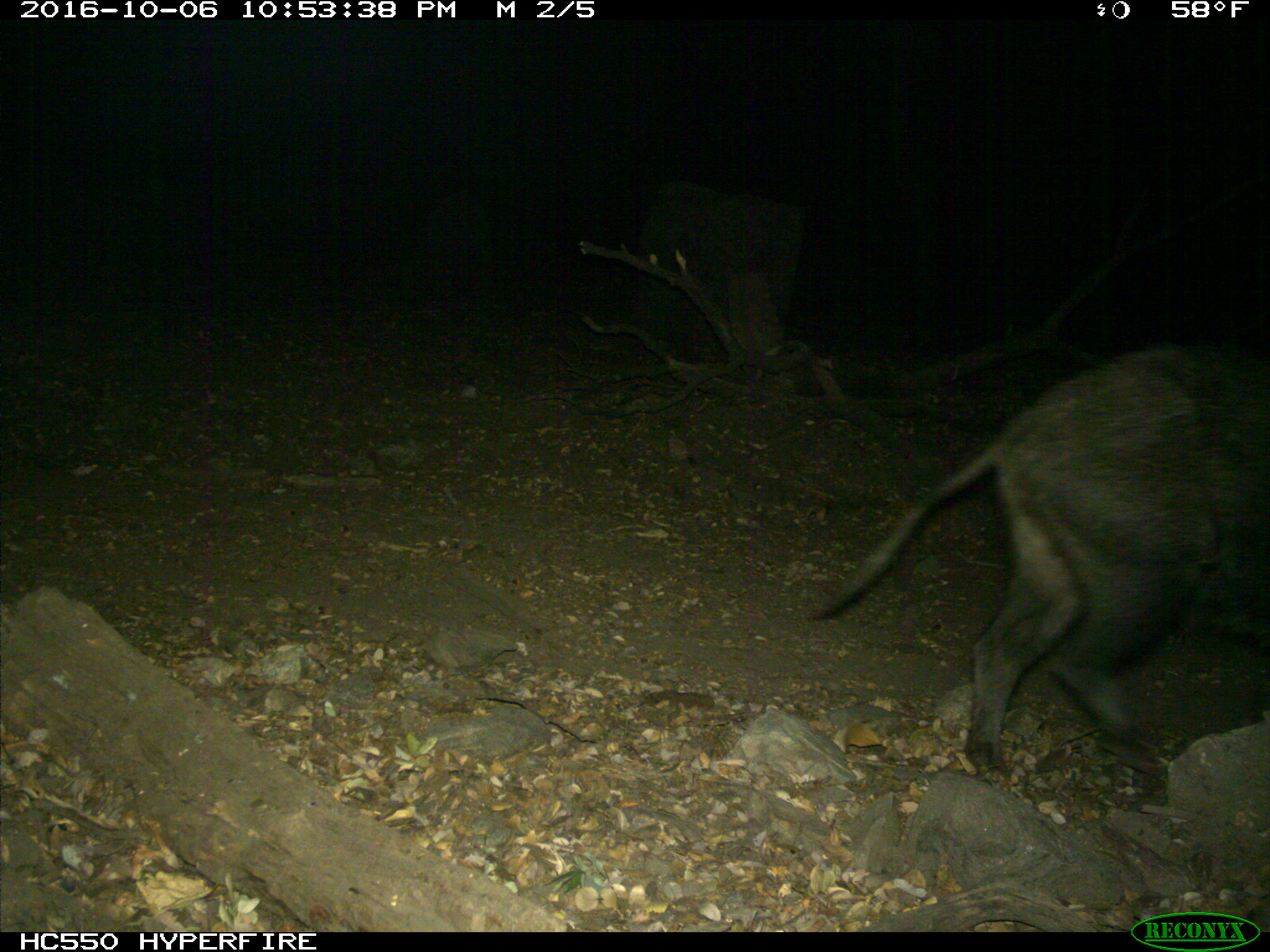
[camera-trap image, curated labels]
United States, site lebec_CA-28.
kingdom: Animalia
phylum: Chordata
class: Mammalia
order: Artiodactyla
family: Suidae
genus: Sus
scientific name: Sus scrofa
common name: wild boar